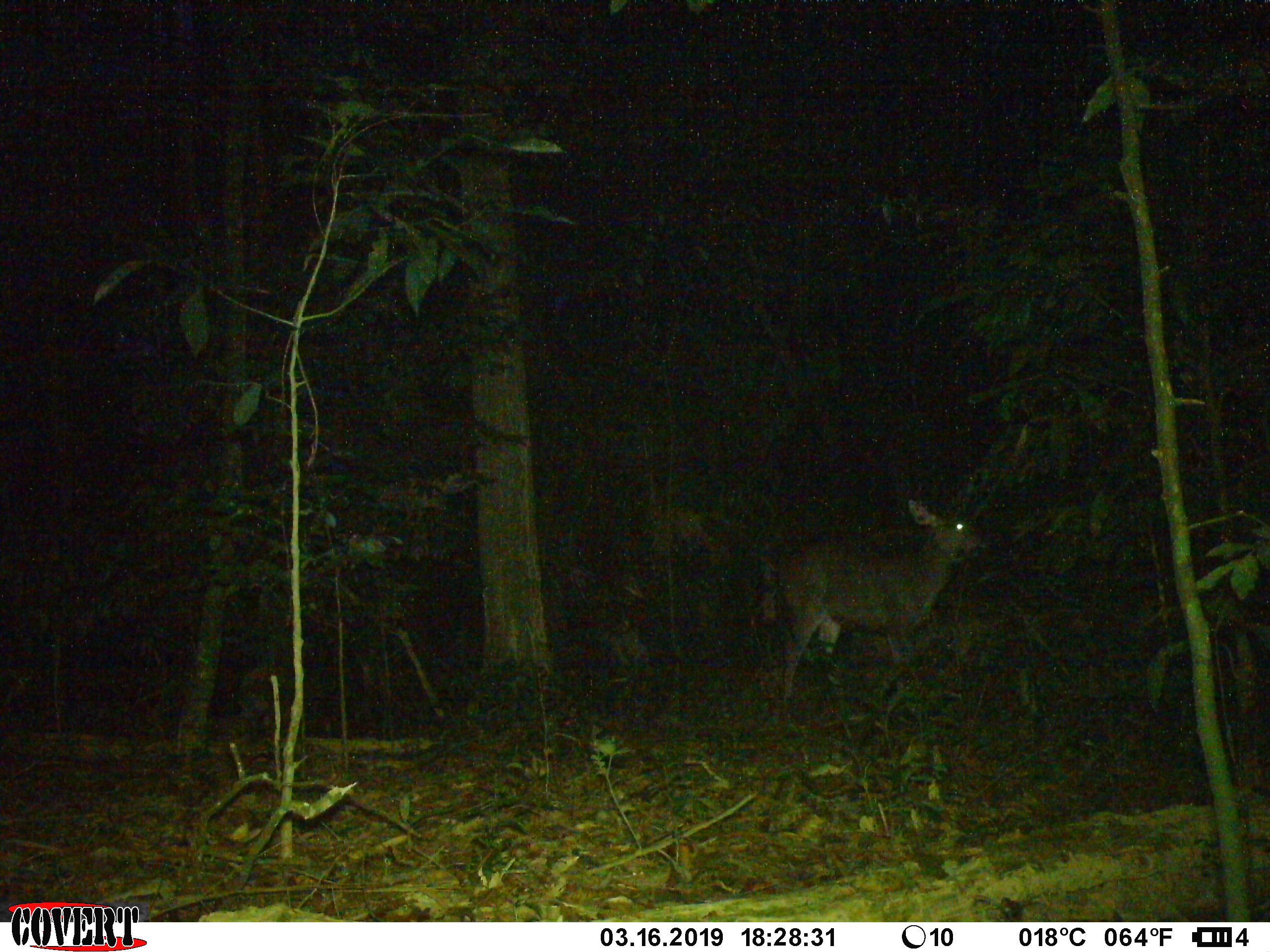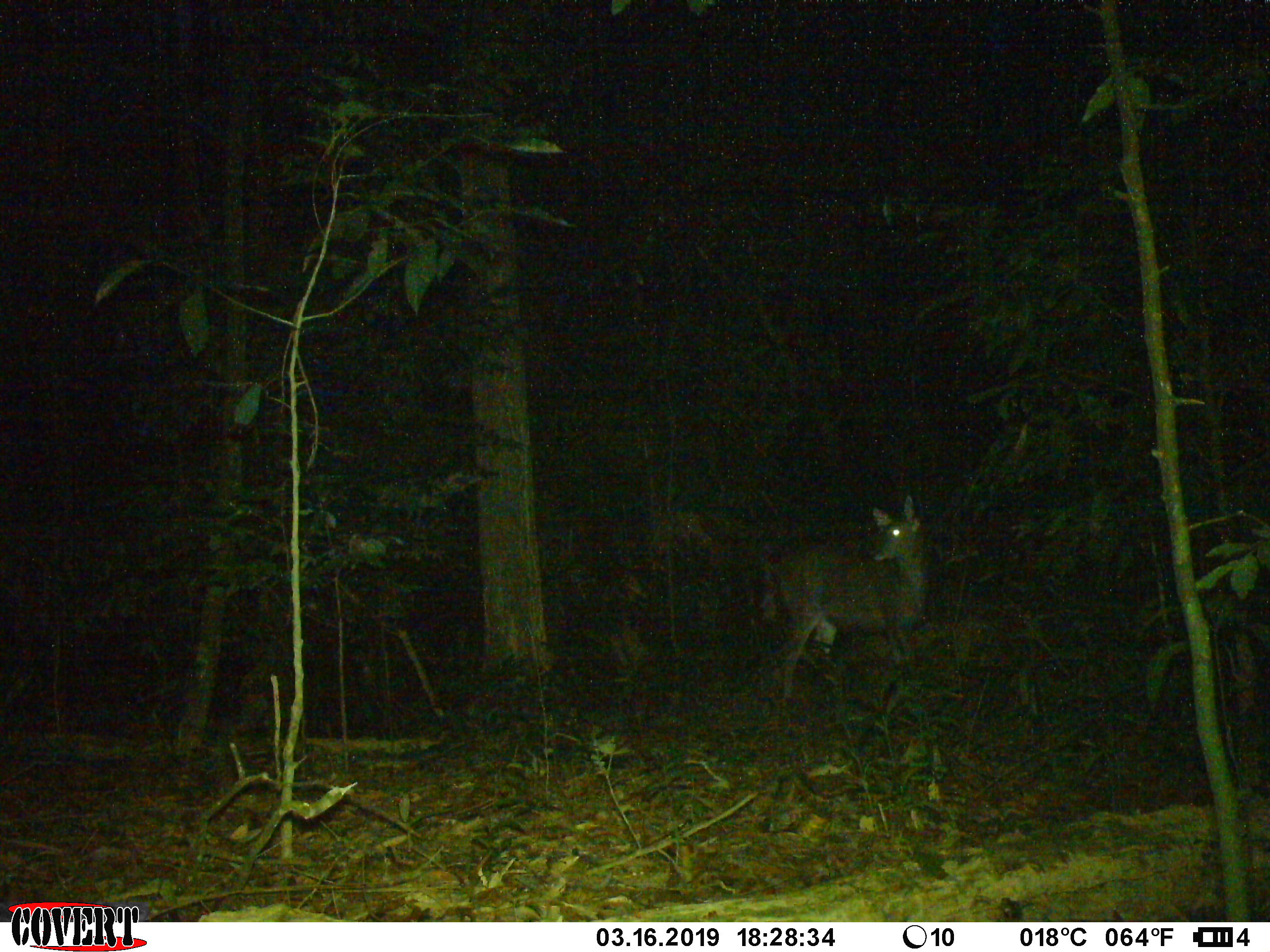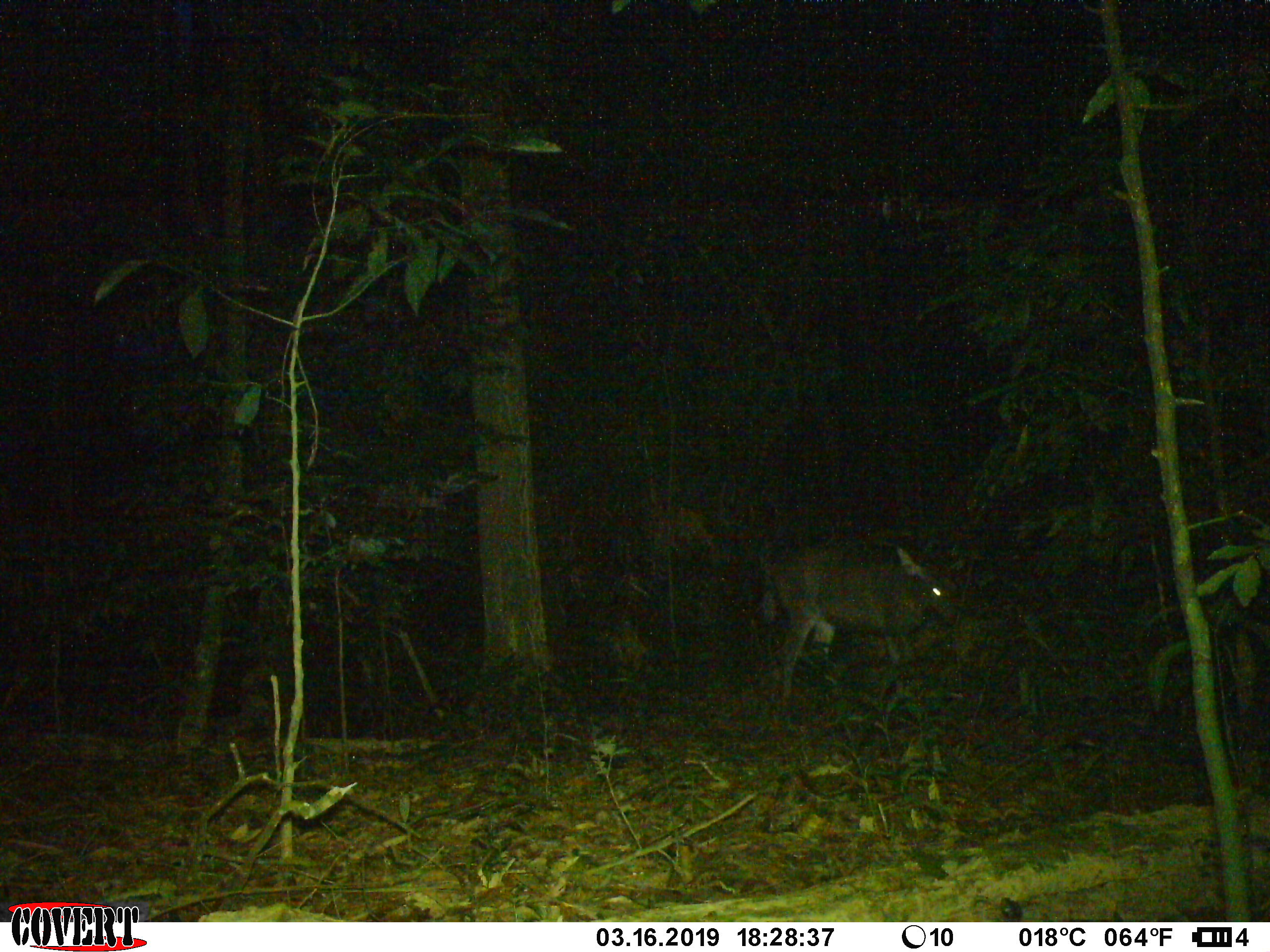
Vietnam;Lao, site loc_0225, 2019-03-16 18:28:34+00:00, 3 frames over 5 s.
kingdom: Animalia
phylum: Chordata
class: Mammalia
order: Artiodactyla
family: Cervidae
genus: Rusa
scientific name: Rusa unicolor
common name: sambar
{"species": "sambar (Rusa unicolor)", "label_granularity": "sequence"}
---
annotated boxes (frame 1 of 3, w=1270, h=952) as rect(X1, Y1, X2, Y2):
sambar: rect(771, 498, 987, 717)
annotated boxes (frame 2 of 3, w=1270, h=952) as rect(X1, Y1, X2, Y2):
sambar: rect(758, 492, 926, 702)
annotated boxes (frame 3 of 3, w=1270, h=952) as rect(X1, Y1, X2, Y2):
sambar: rect(754, 542, 960, 712)